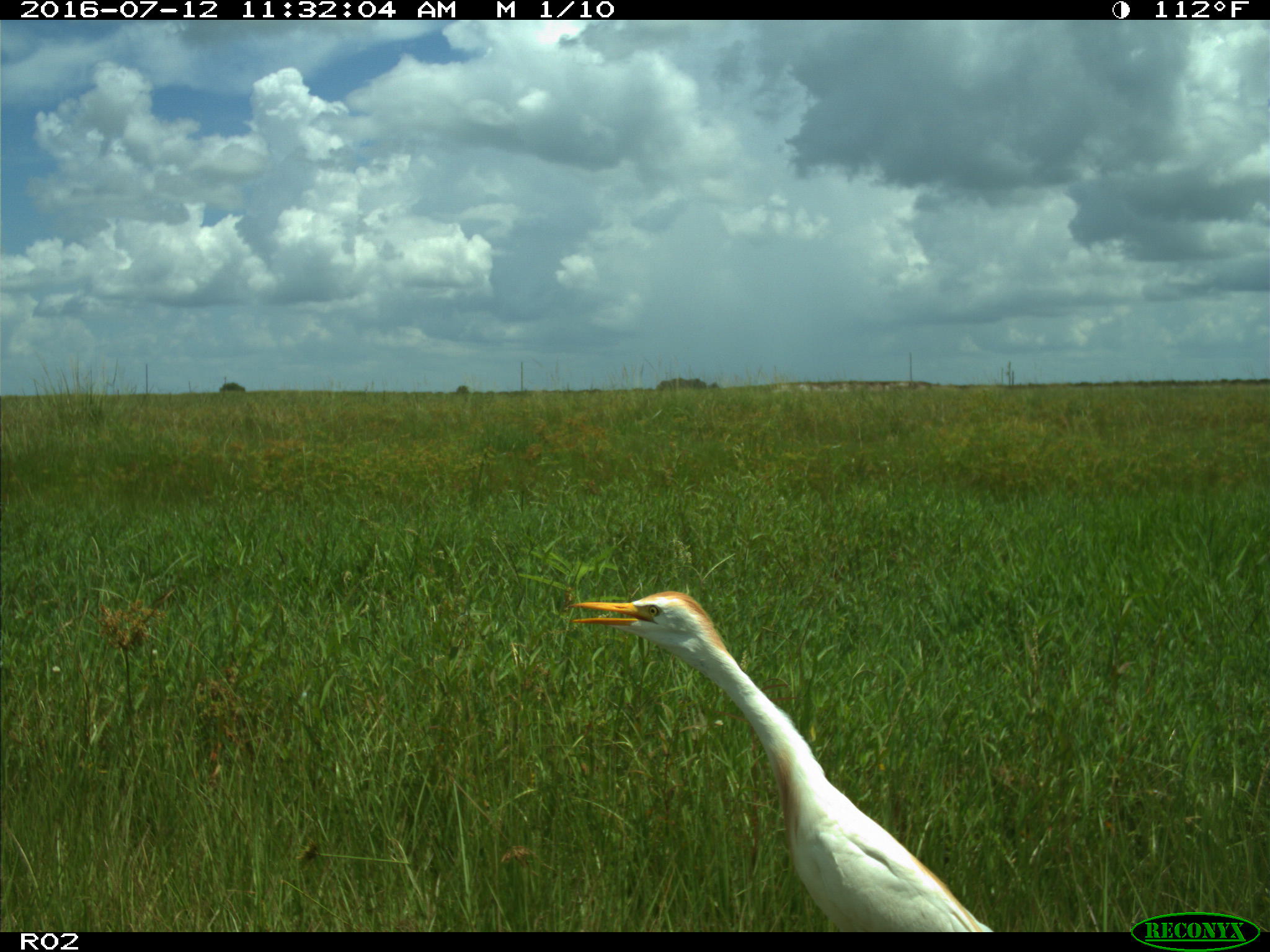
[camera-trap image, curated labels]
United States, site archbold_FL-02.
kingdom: Animalia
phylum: Chordata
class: Aves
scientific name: Aves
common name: birds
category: unidentified bird